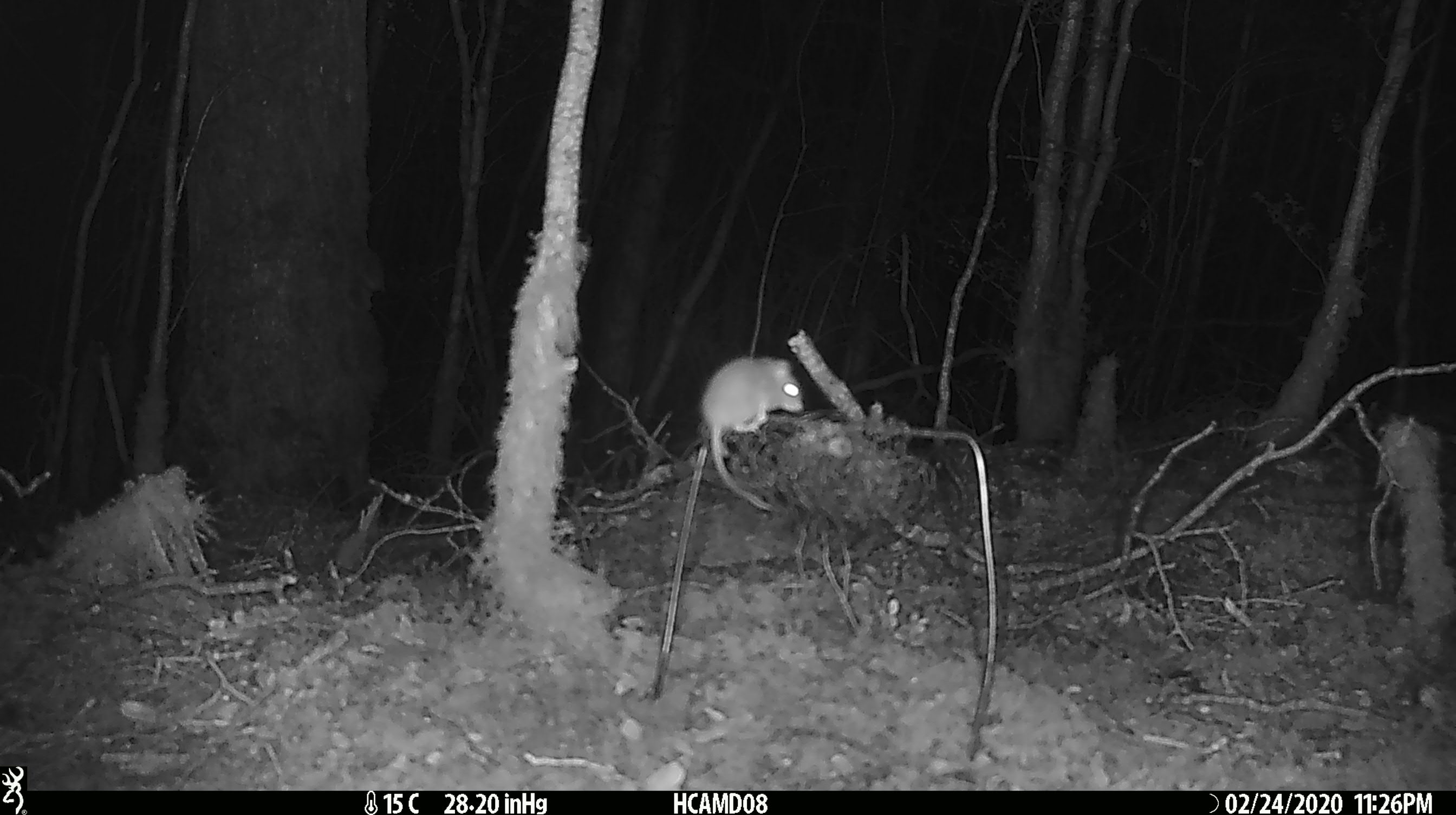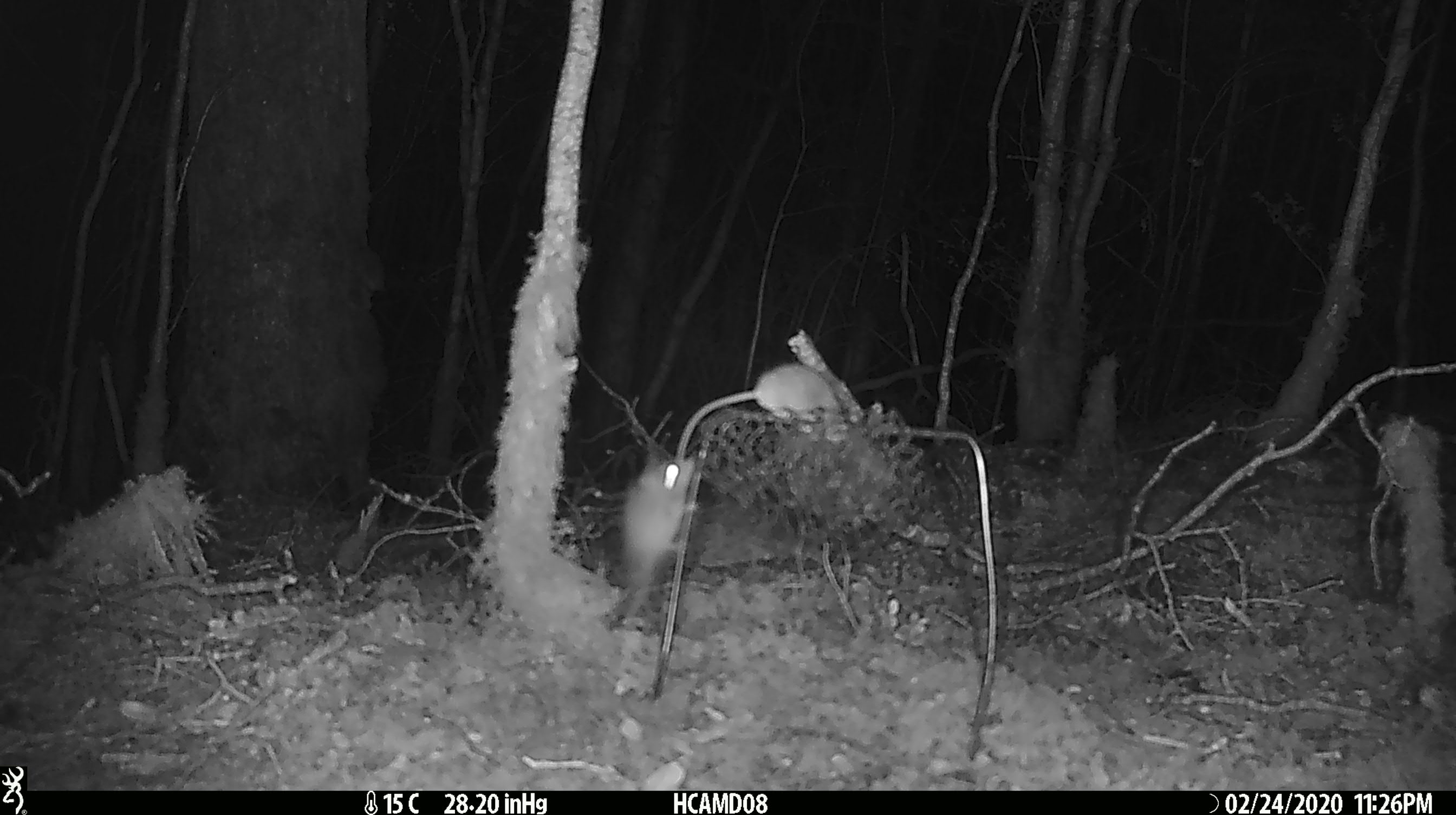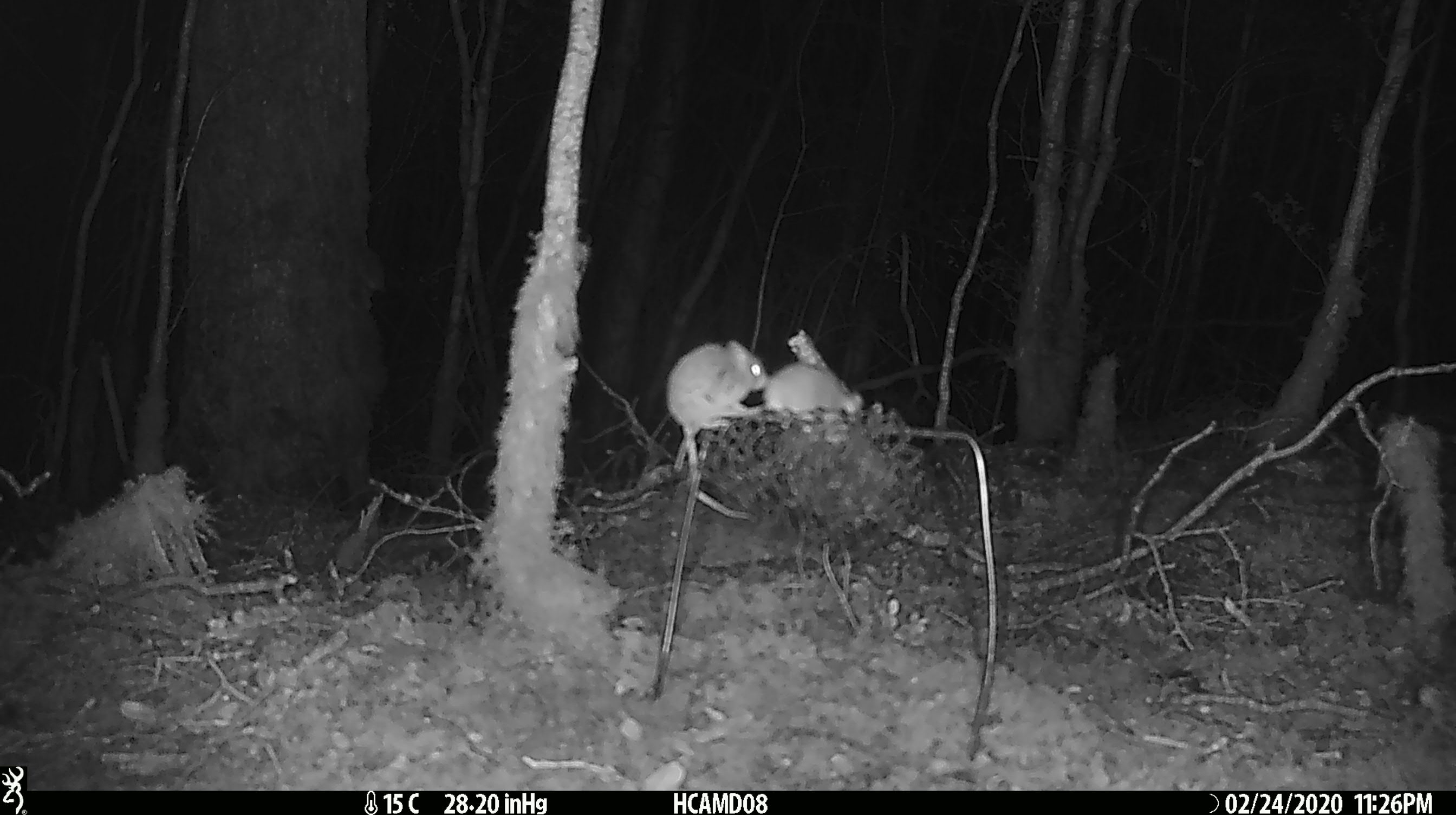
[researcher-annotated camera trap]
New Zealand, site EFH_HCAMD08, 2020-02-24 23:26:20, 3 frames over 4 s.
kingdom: Animalia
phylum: Chordata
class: Mammalia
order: Rodentia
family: Muridae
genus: Mus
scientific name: Mus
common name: mouse